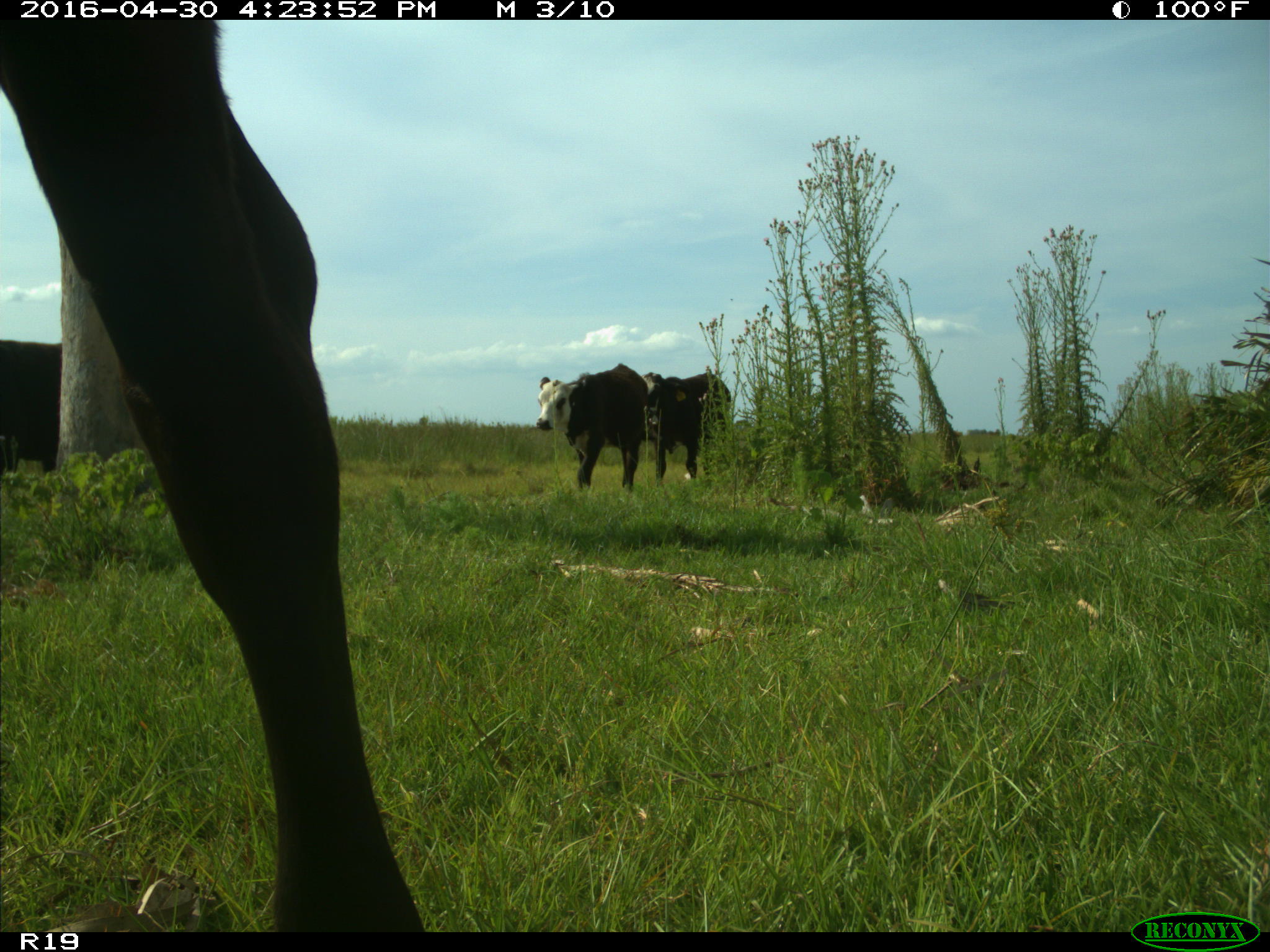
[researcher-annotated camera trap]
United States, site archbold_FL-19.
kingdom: Animalia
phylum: Chordata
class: Mammalia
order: Artiodactyla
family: Bovidae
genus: Bos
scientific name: Bos taurus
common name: domestic cow